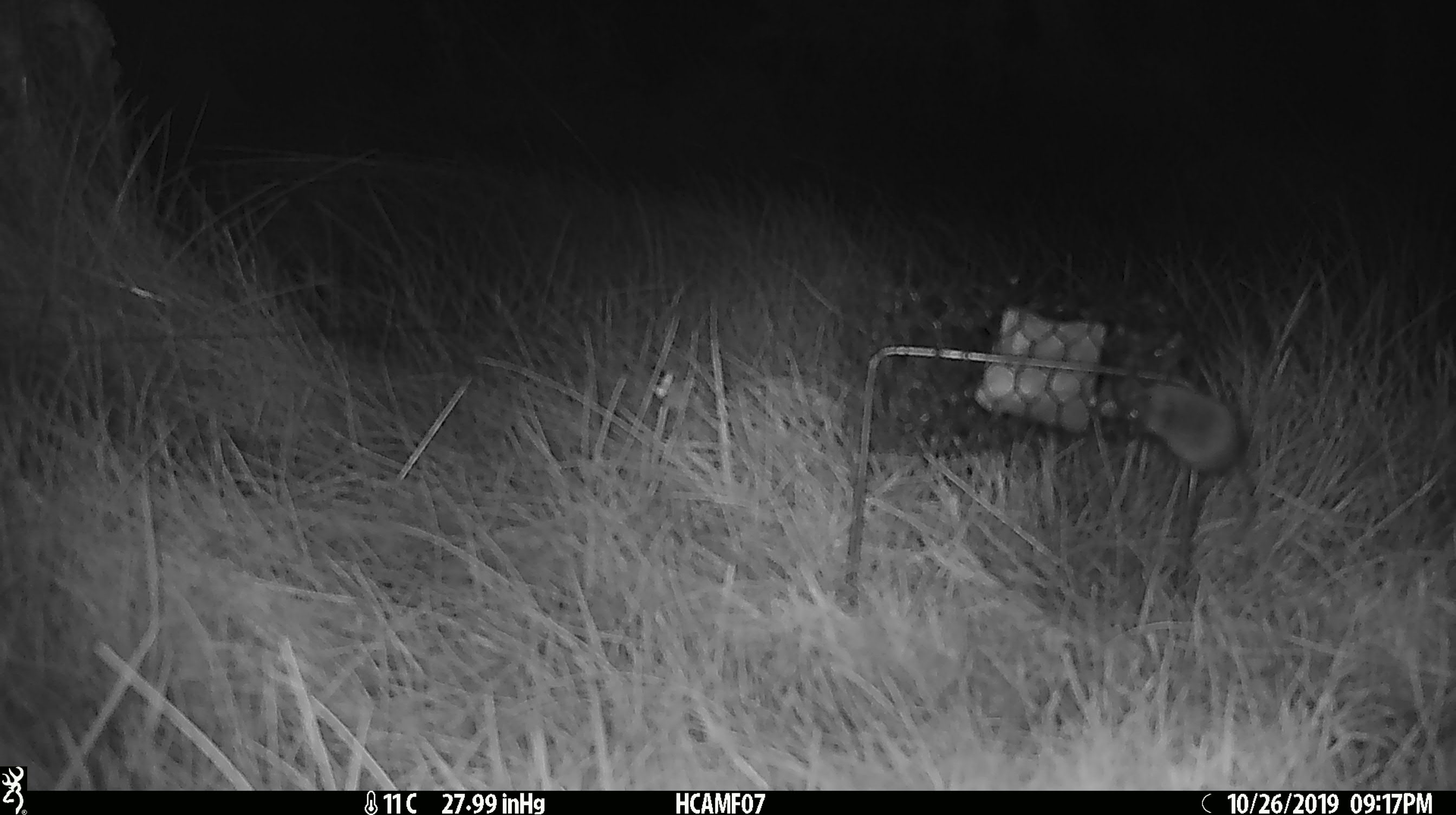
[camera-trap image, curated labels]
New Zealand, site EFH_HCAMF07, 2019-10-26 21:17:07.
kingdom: Animalia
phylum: Chordata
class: Mammalia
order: Rodentia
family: Muridae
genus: Mus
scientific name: Mus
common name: mouse